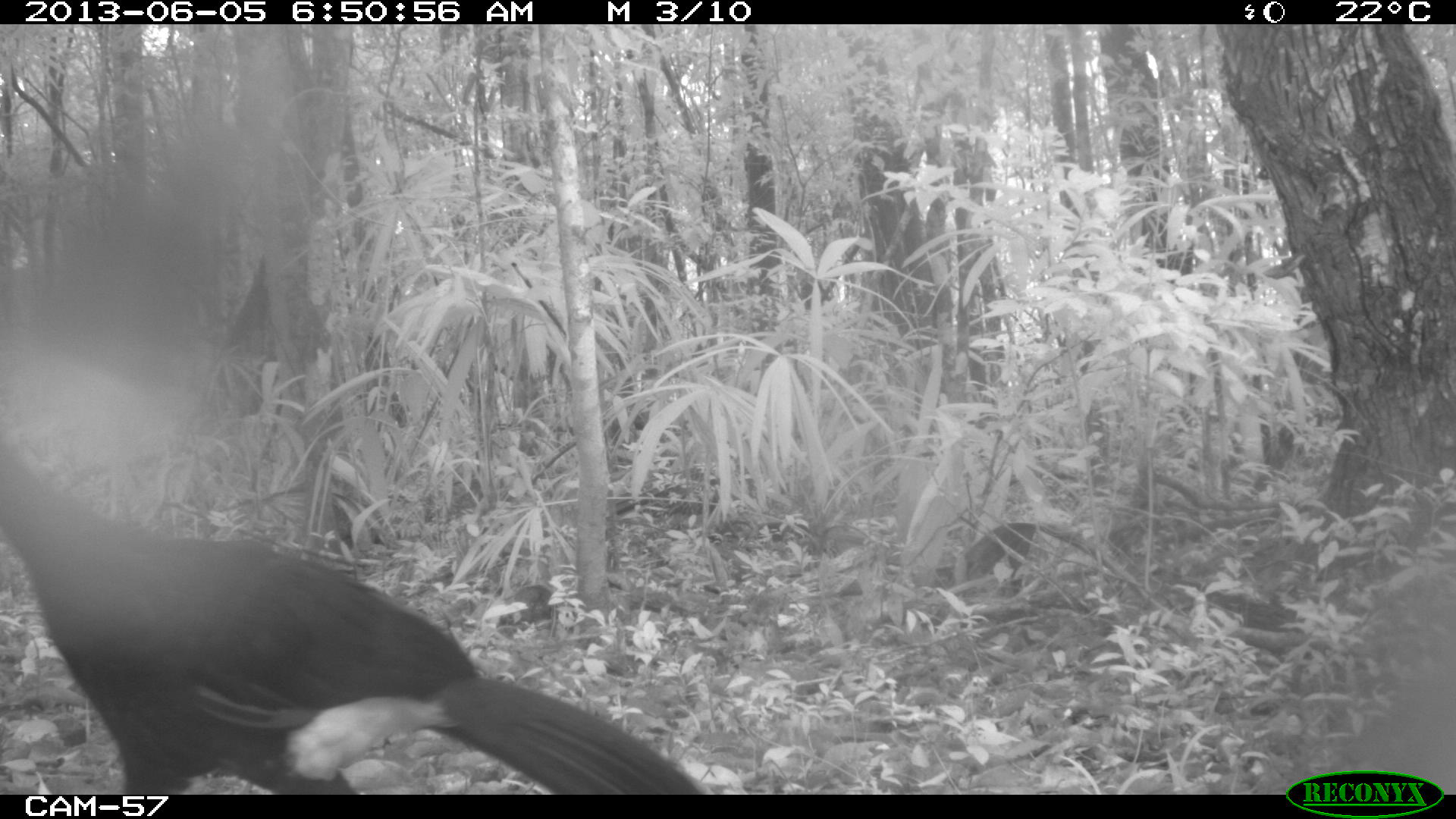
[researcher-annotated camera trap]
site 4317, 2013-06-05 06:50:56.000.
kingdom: Animalia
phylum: Chordata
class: Aves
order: Galliformes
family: Cracidae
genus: Crax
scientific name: Crax rubra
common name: great curassow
Crax rubra (great curassow), count 1, sex male.